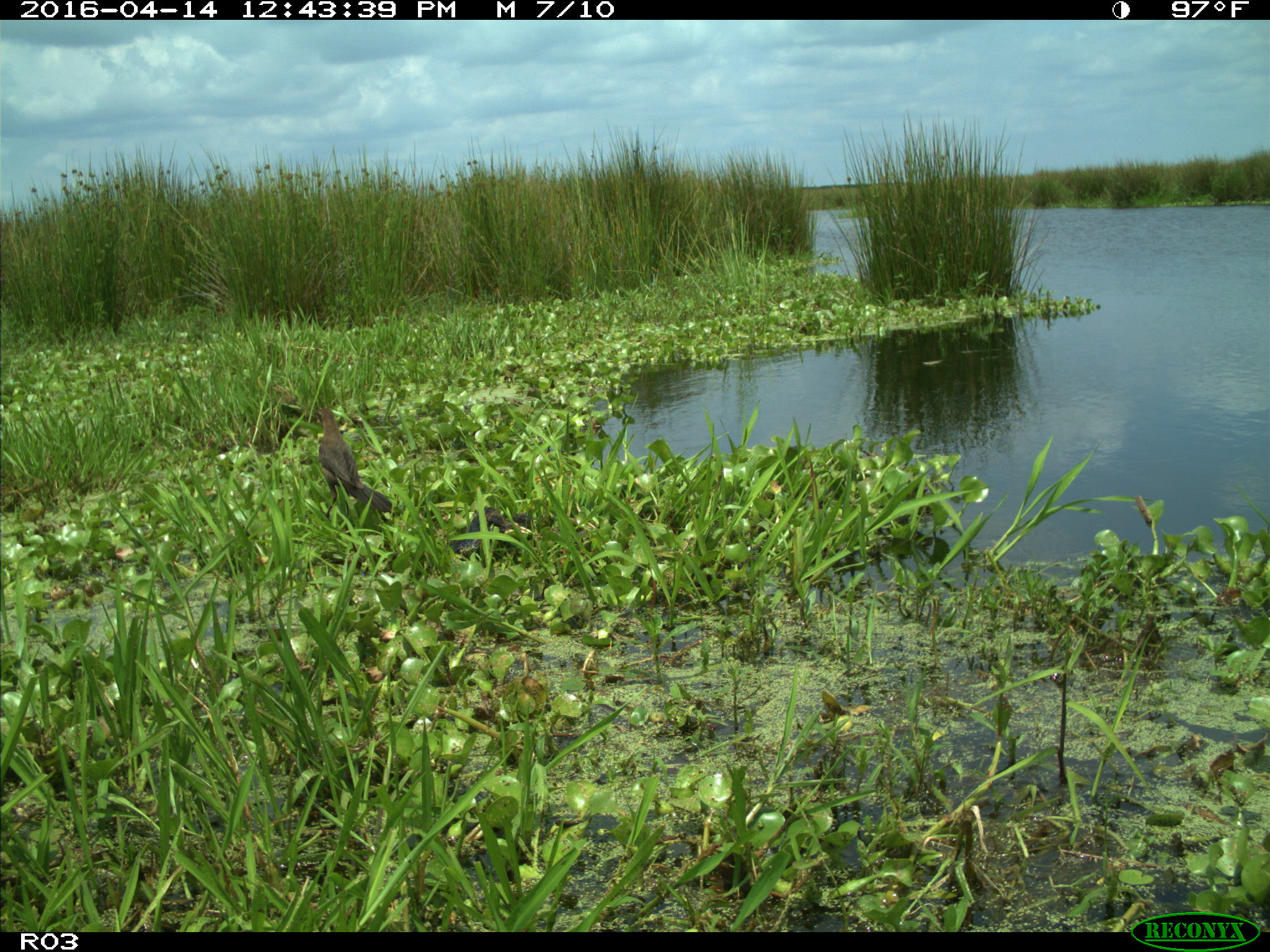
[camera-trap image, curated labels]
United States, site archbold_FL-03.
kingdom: Animalia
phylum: Chordata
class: Aves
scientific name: Aves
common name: birds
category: unidentified bird